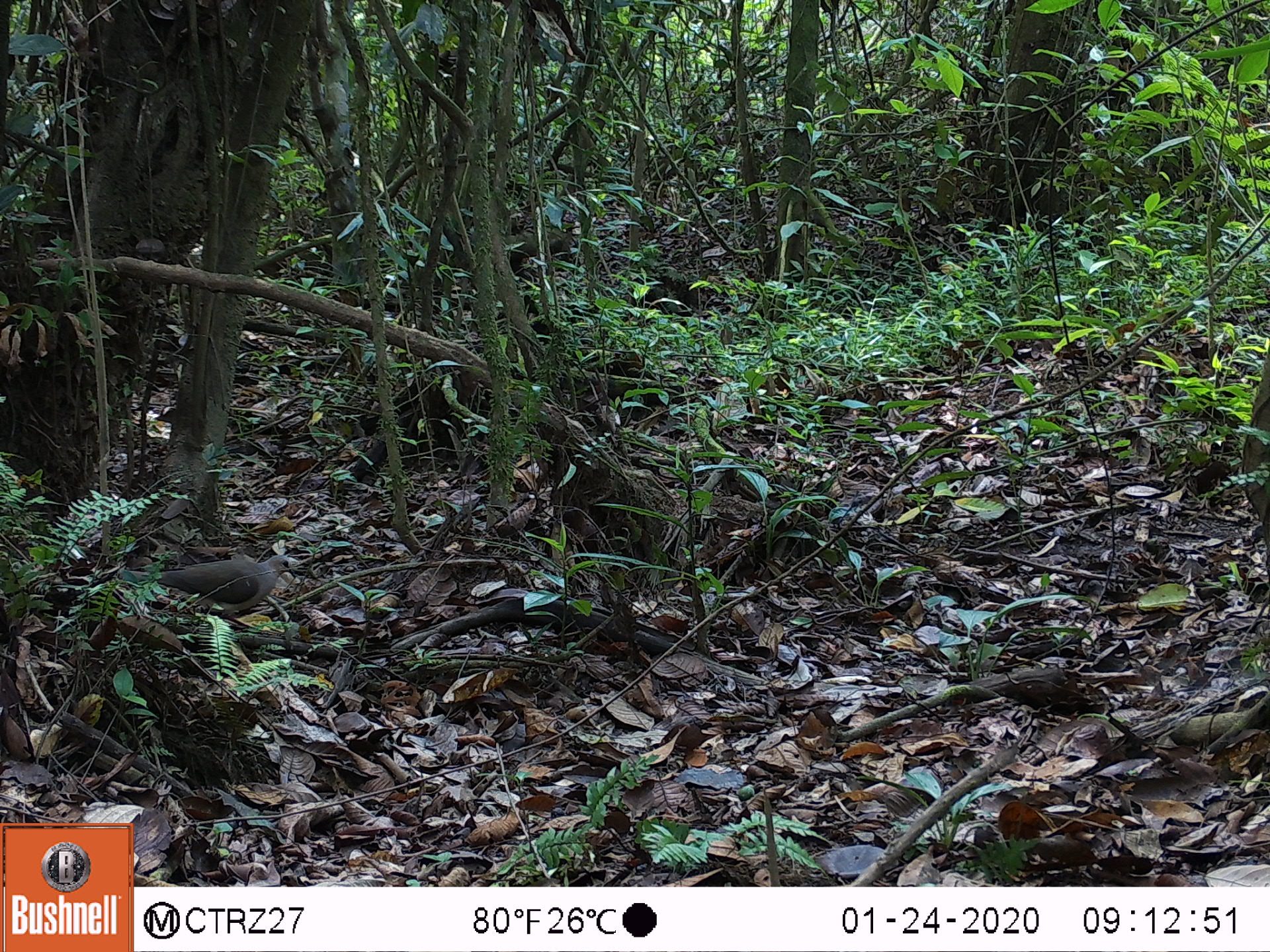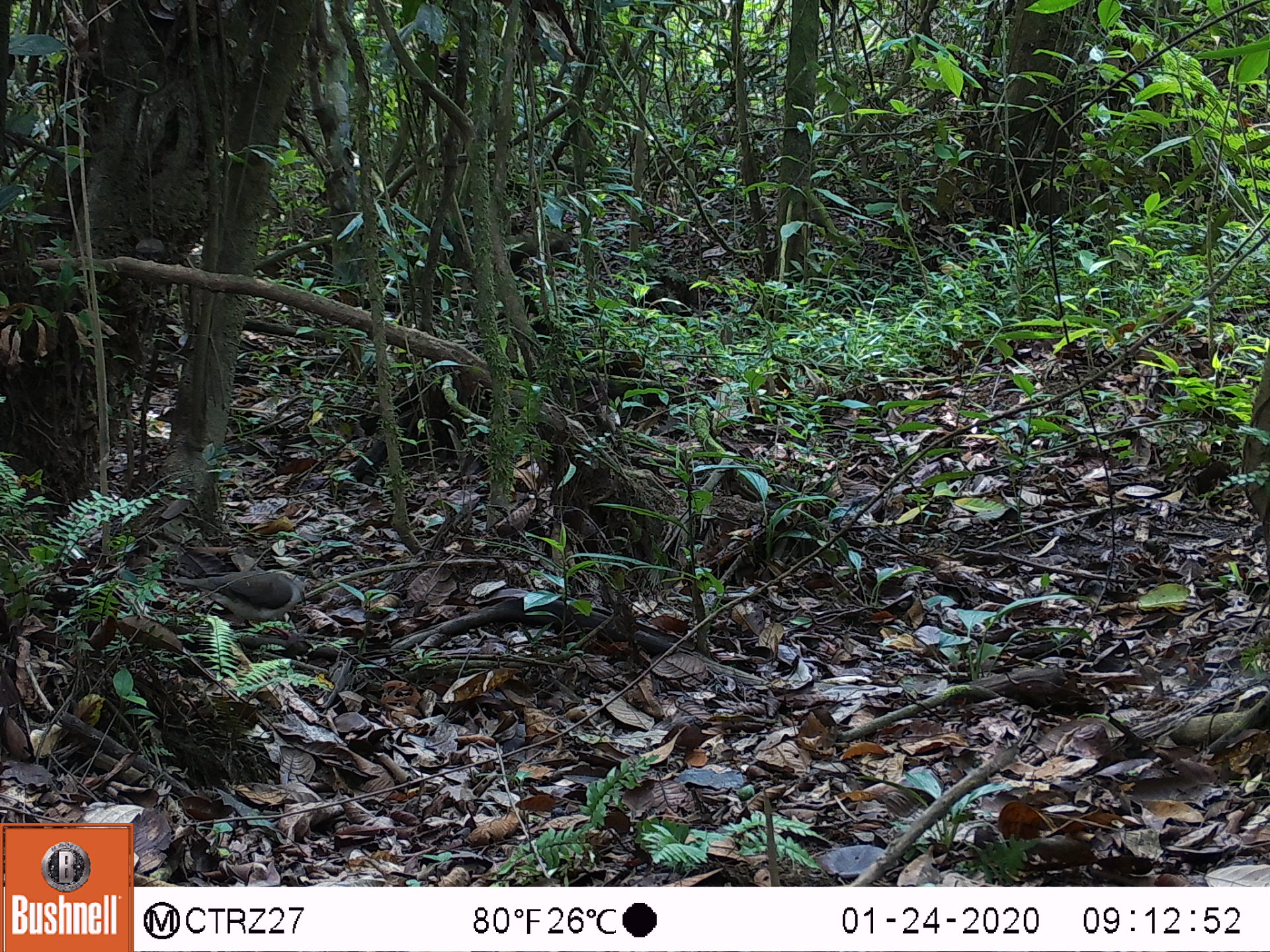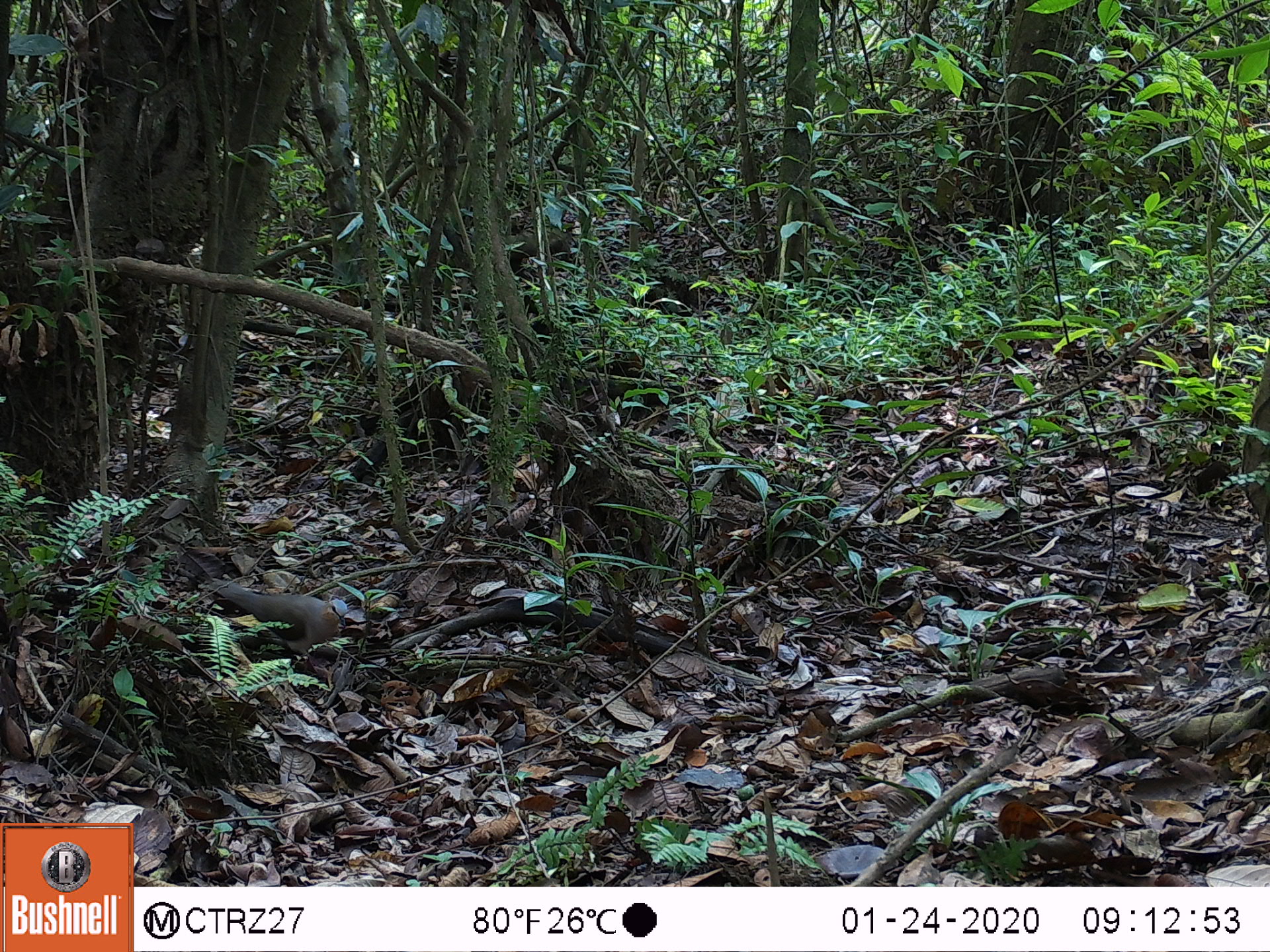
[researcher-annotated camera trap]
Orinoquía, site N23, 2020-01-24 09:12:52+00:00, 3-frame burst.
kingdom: Animalia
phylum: Chordata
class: Aves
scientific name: Aves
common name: bird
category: unknown bird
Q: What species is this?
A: Unknown bird (bird) (Aves).